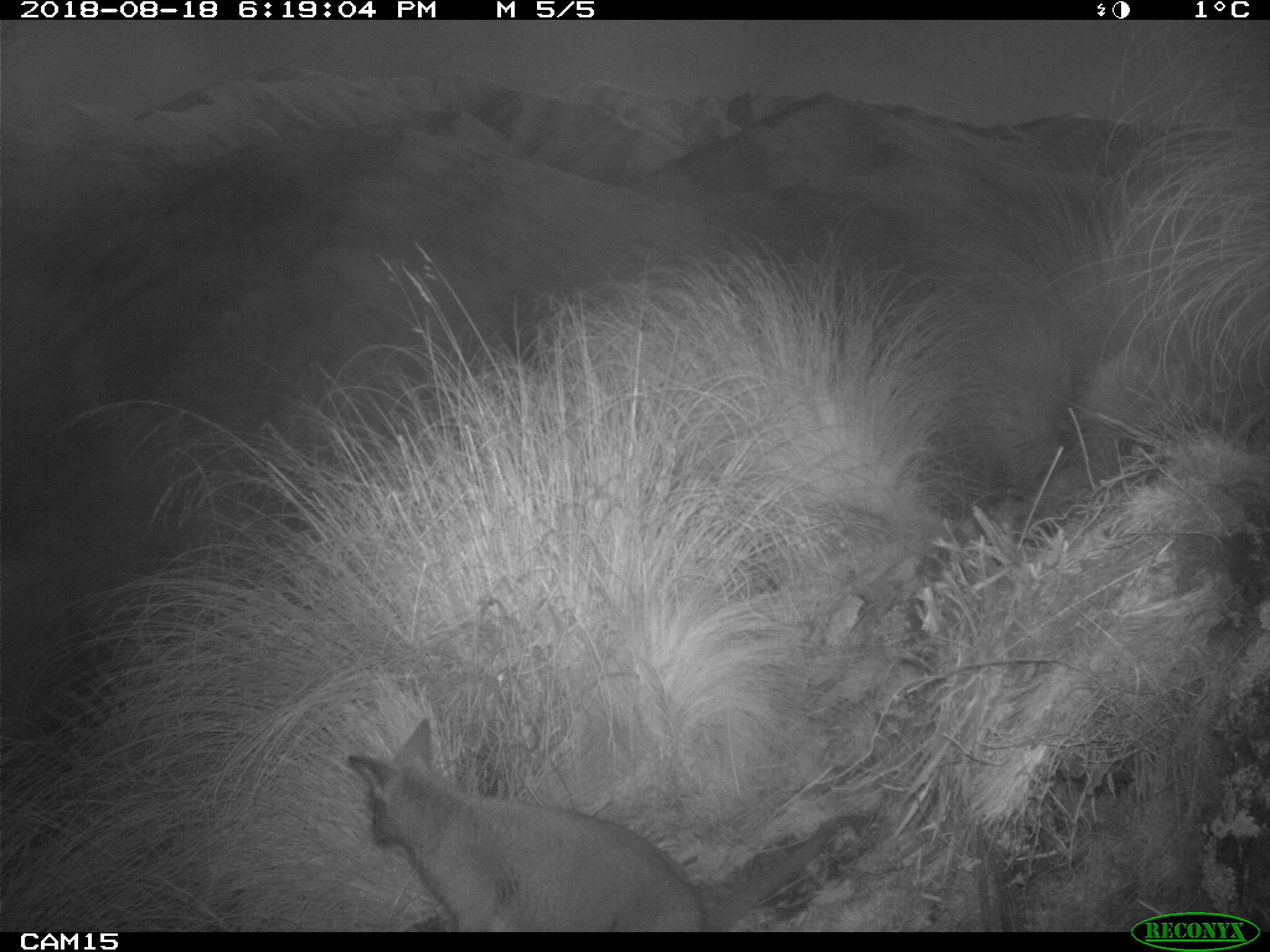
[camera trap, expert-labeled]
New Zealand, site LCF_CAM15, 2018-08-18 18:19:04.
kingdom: Animalia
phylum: Chordata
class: Mammalia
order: Diprotodontia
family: Macropodidae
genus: Notamacropus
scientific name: Notamacropus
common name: wallaby